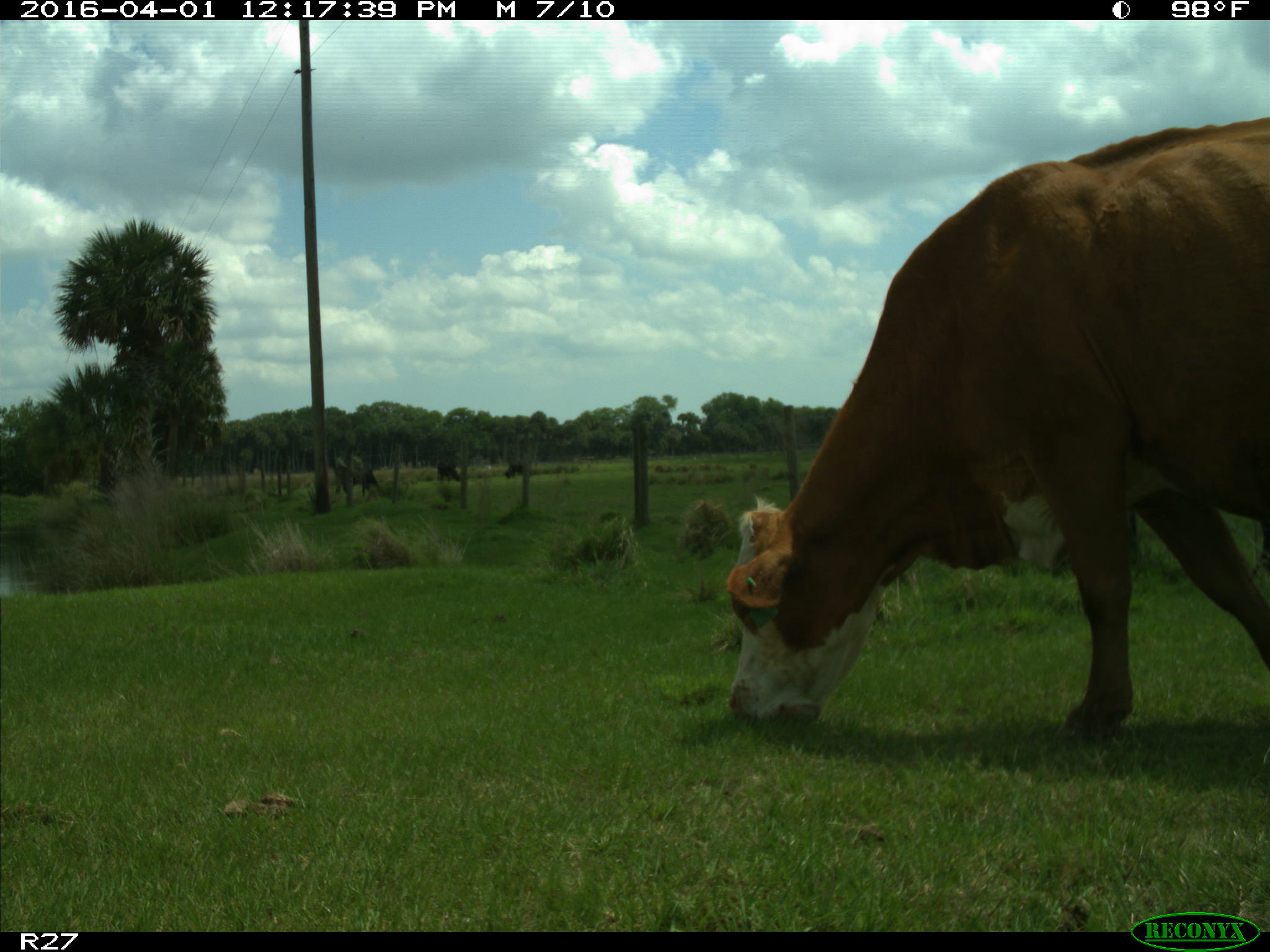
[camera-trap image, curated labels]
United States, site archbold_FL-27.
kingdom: Animalia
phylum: Chordata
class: Mammalia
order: Artiodactyla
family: Bovidae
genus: Bos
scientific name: Bos taurus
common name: domestic cow